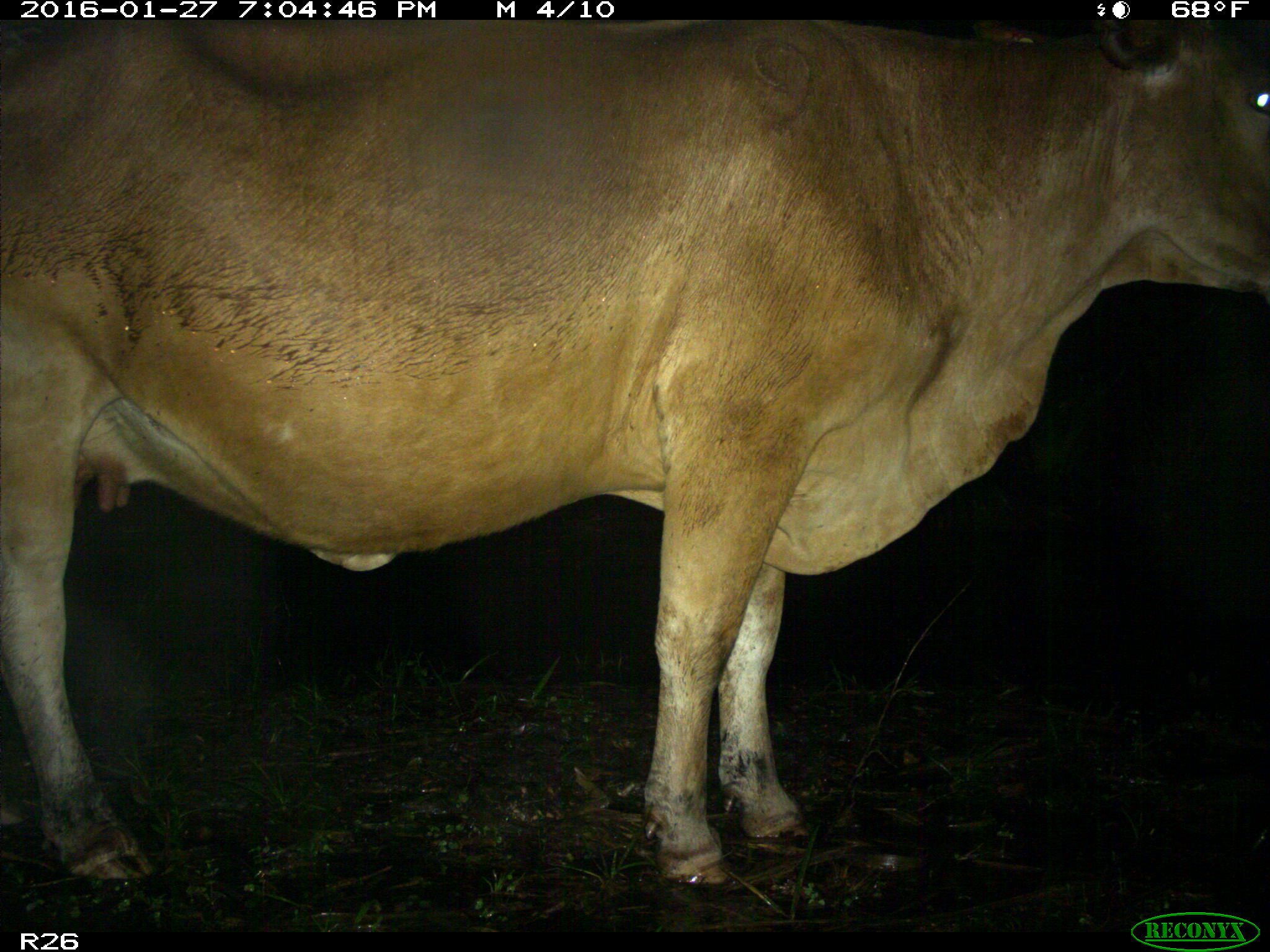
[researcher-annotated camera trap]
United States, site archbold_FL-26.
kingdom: Animalia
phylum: Chordata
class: Mammalia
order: Artiodactyla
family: Bovidae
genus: Bos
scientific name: Bos taurus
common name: domestic cow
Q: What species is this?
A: Bos taurus (domestic cow).